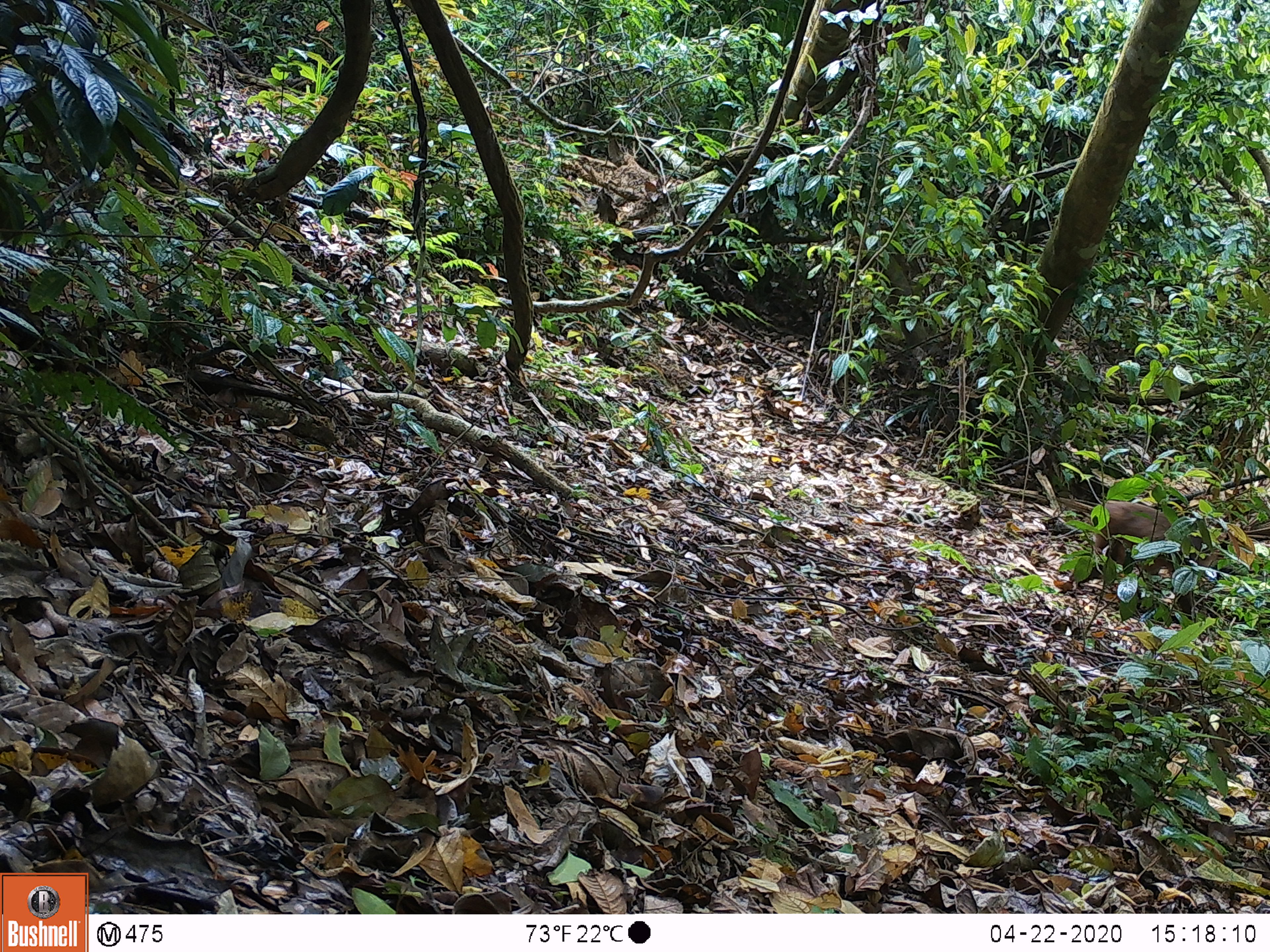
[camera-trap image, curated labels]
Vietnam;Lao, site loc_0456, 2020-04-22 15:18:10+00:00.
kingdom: Animalia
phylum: Chordata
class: Mammalia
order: Primates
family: Cercopithecidae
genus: Macaca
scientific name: Macaca arctoides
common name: stump-tailed macaque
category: stump tailed macaque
Stump tailed macaque (stump-tailed macaque) (Macaca arctoides). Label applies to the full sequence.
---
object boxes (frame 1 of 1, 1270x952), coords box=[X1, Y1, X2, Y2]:
stump tailed macaque: box=[1074, 494, 1223, 622]